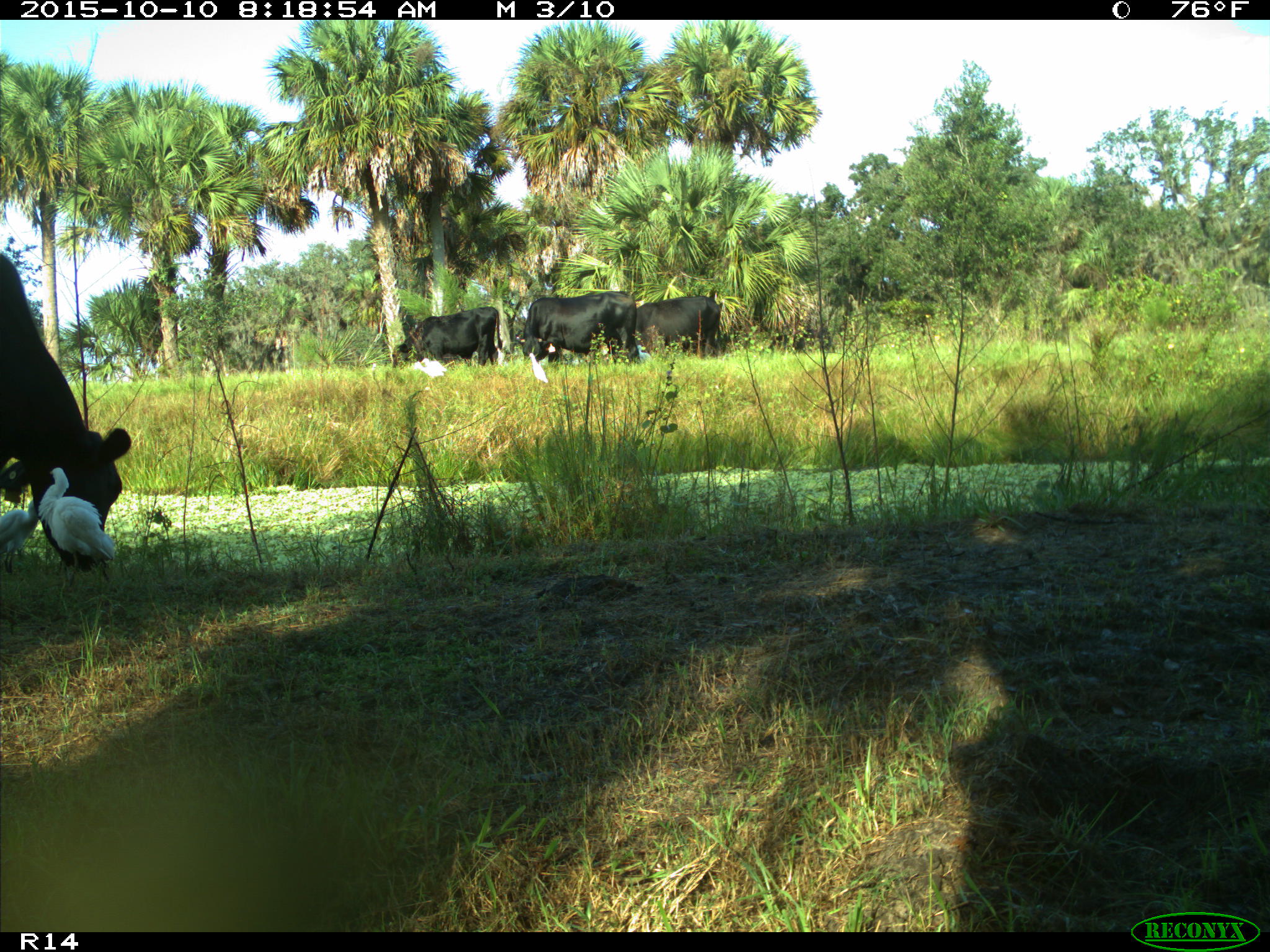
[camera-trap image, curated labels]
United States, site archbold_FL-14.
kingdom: Animalia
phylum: Chordata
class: Mammalia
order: Artiodactyla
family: Bovidae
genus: Bos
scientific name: Bos taurus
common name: domestic cow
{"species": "Bos taurus (domestic cow)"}